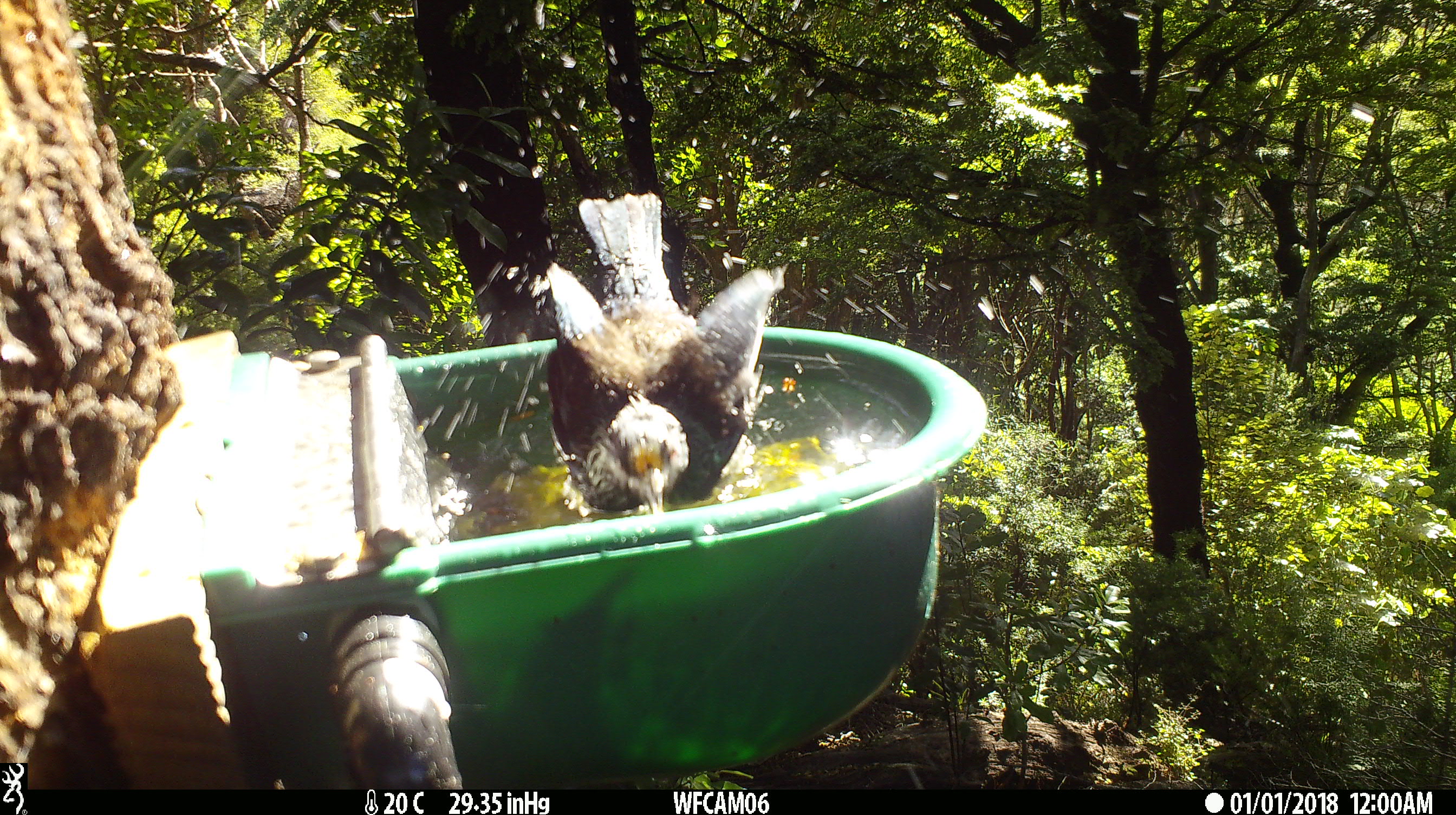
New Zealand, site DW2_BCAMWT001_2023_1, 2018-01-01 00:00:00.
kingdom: Animalia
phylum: Chordata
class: Aves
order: Passeriformes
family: Meliphagidae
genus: Prosthemadera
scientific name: Prosthemadera novaeseelandiae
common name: tui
Tui (Prosthemadera novaeseelandiae).